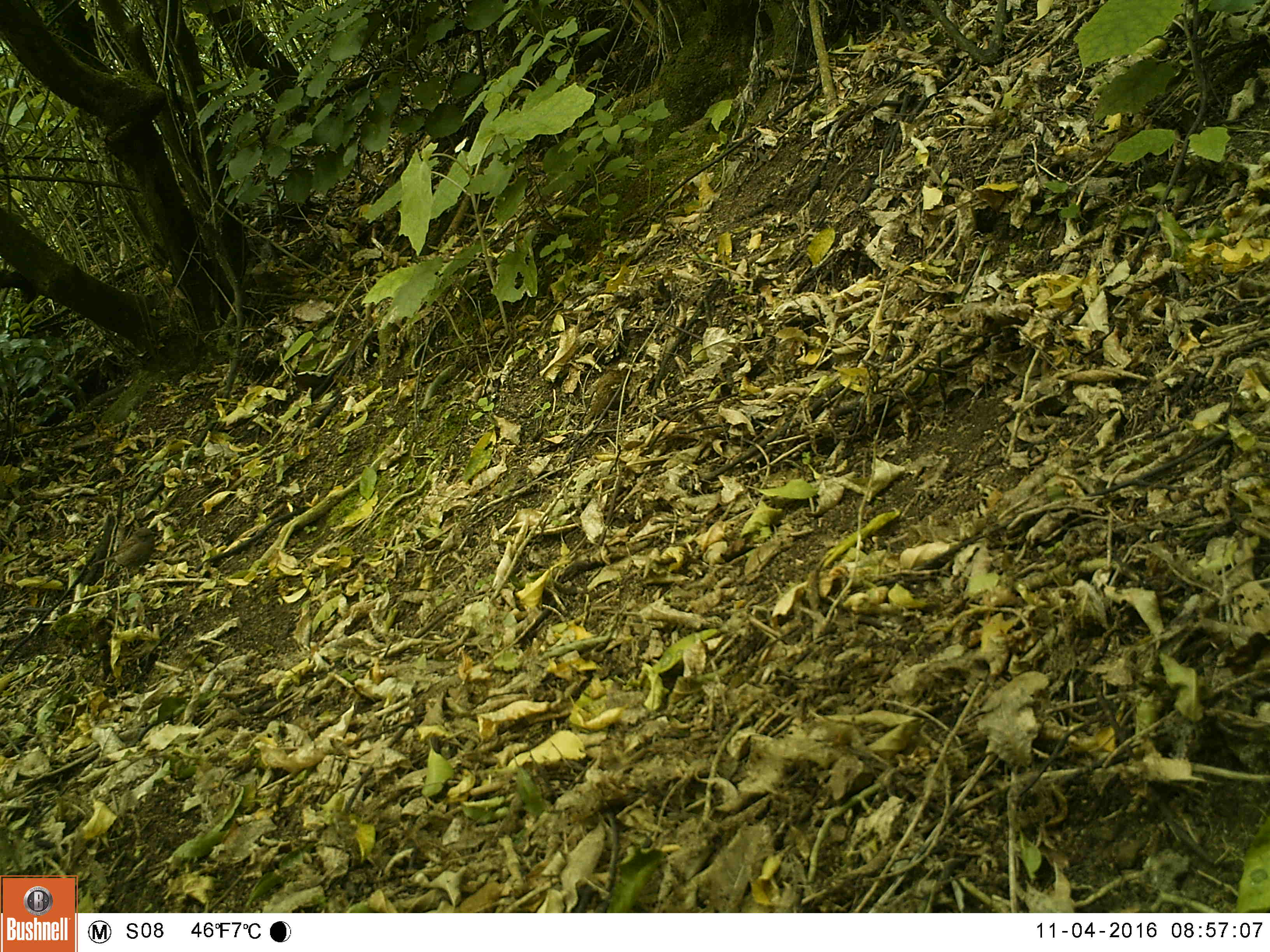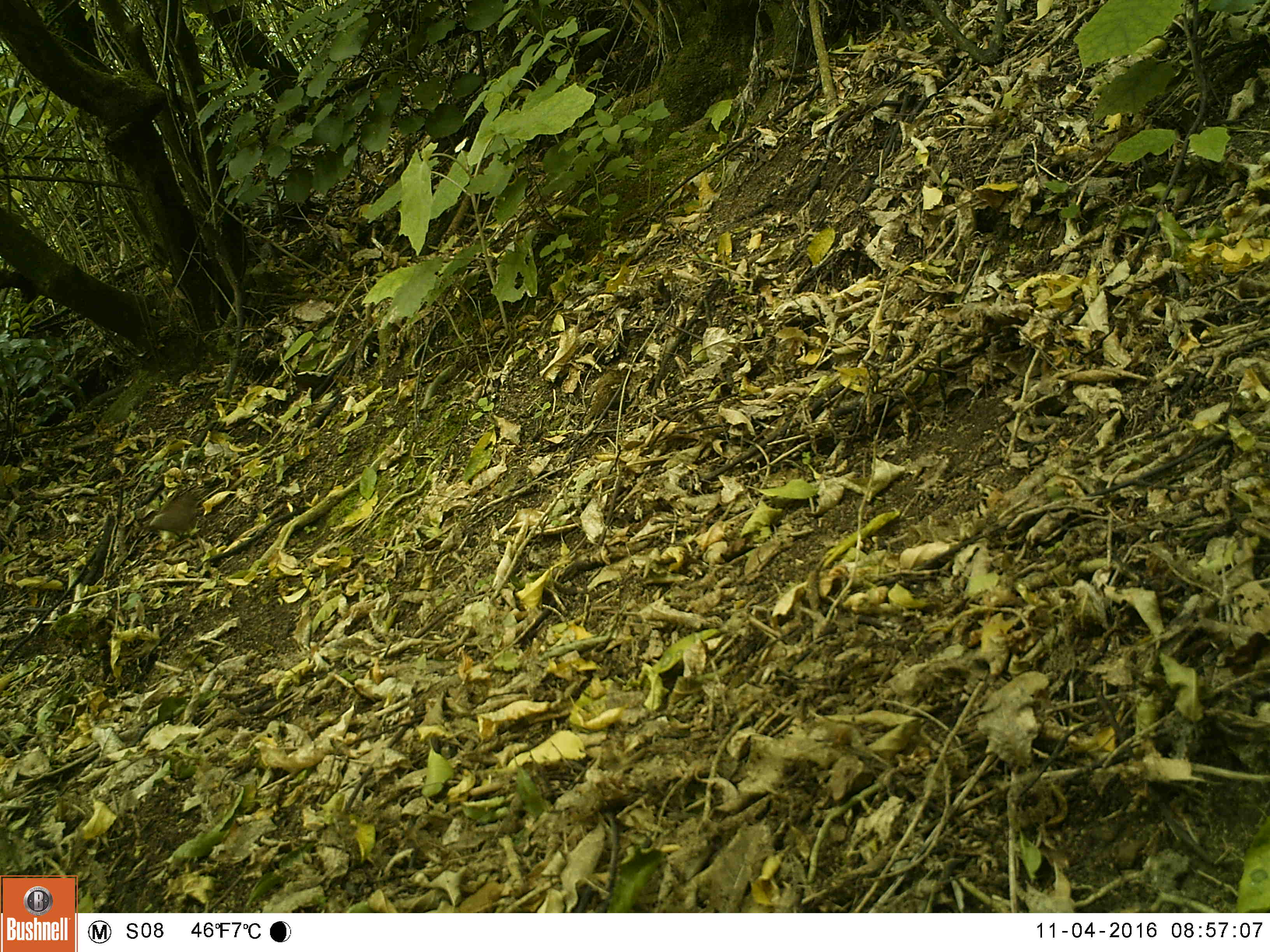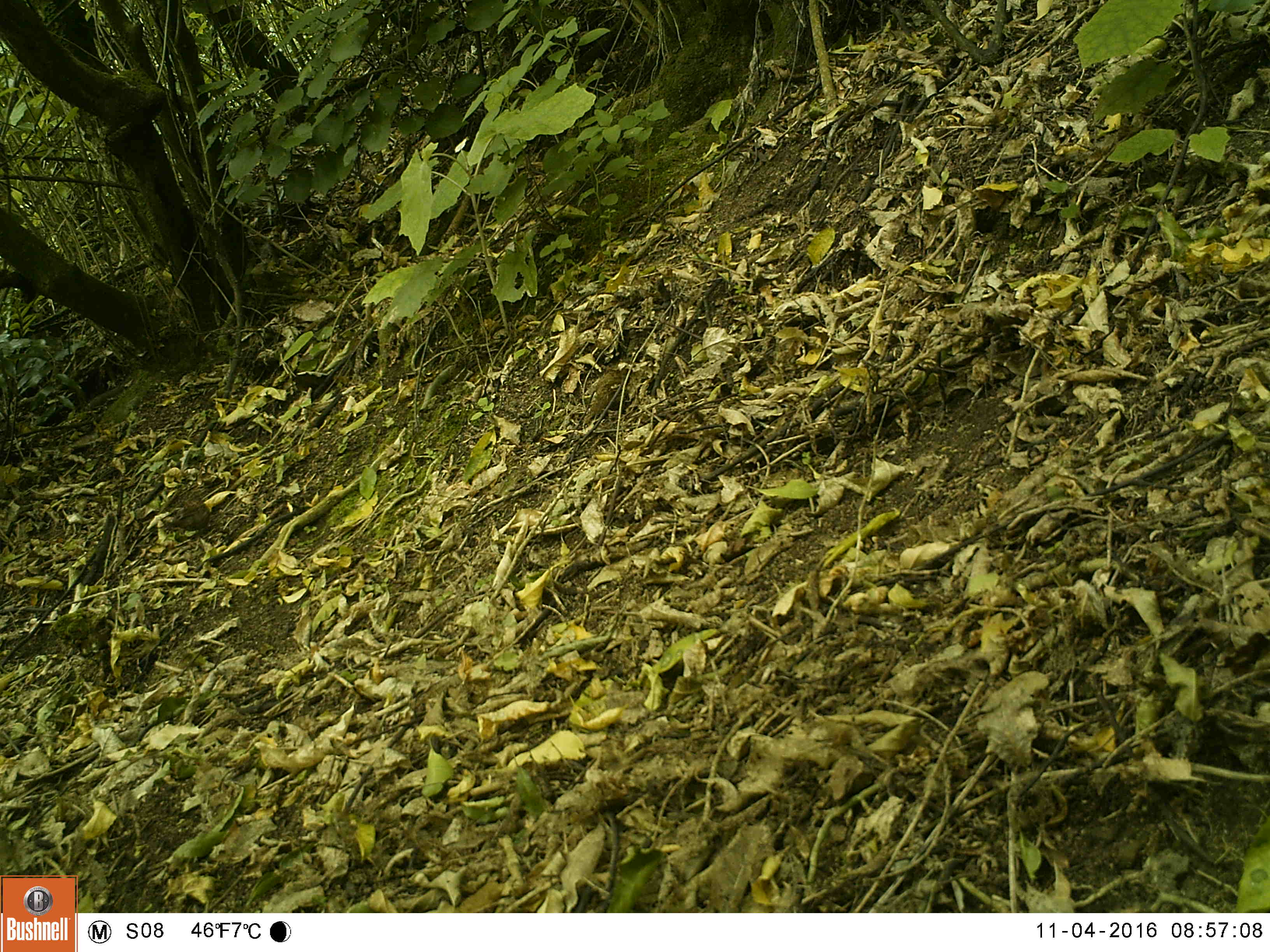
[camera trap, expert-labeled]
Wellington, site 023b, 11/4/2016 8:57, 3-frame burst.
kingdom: Animalia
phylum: Chordata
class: Aves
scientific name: Aves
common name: bird